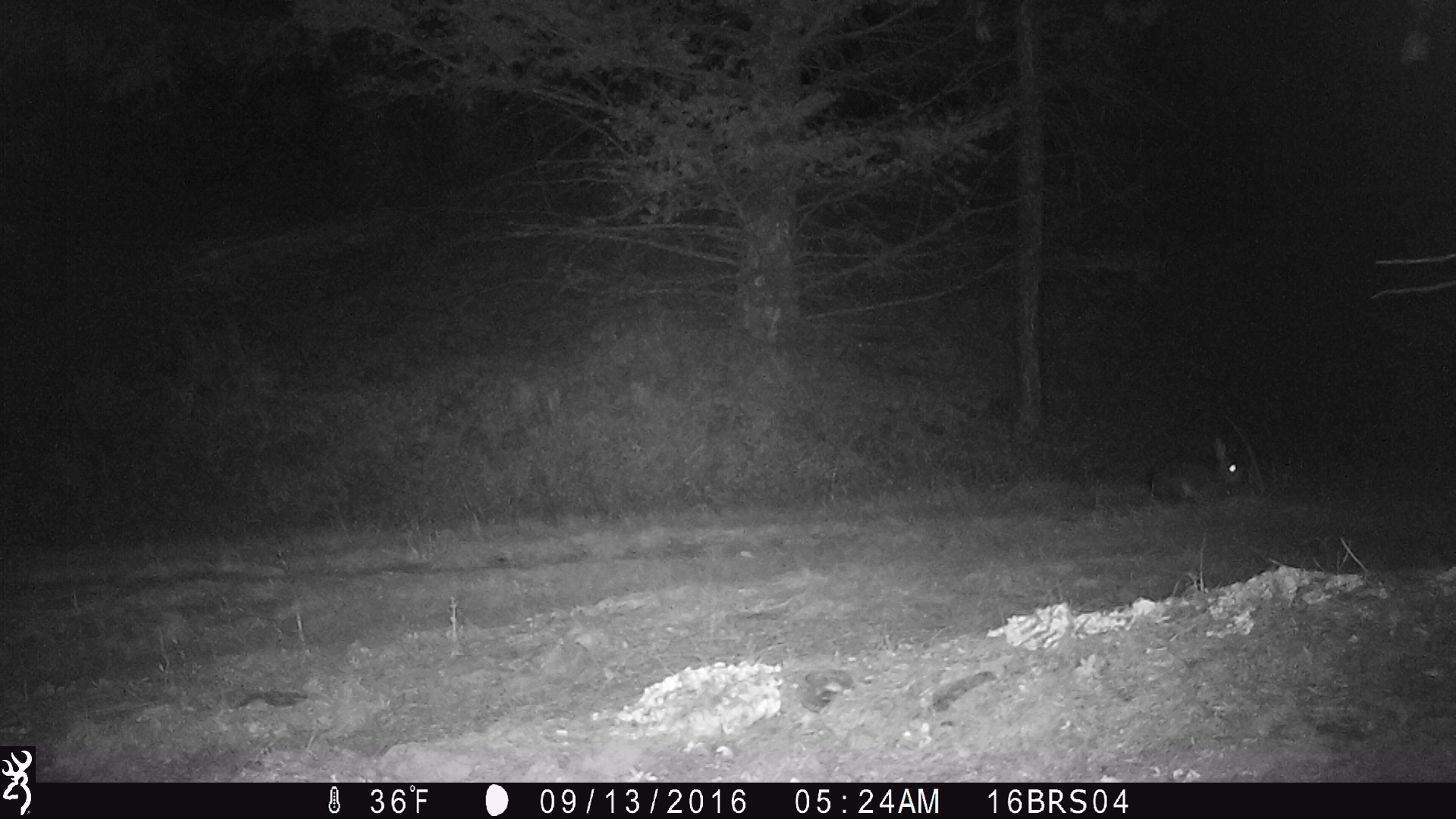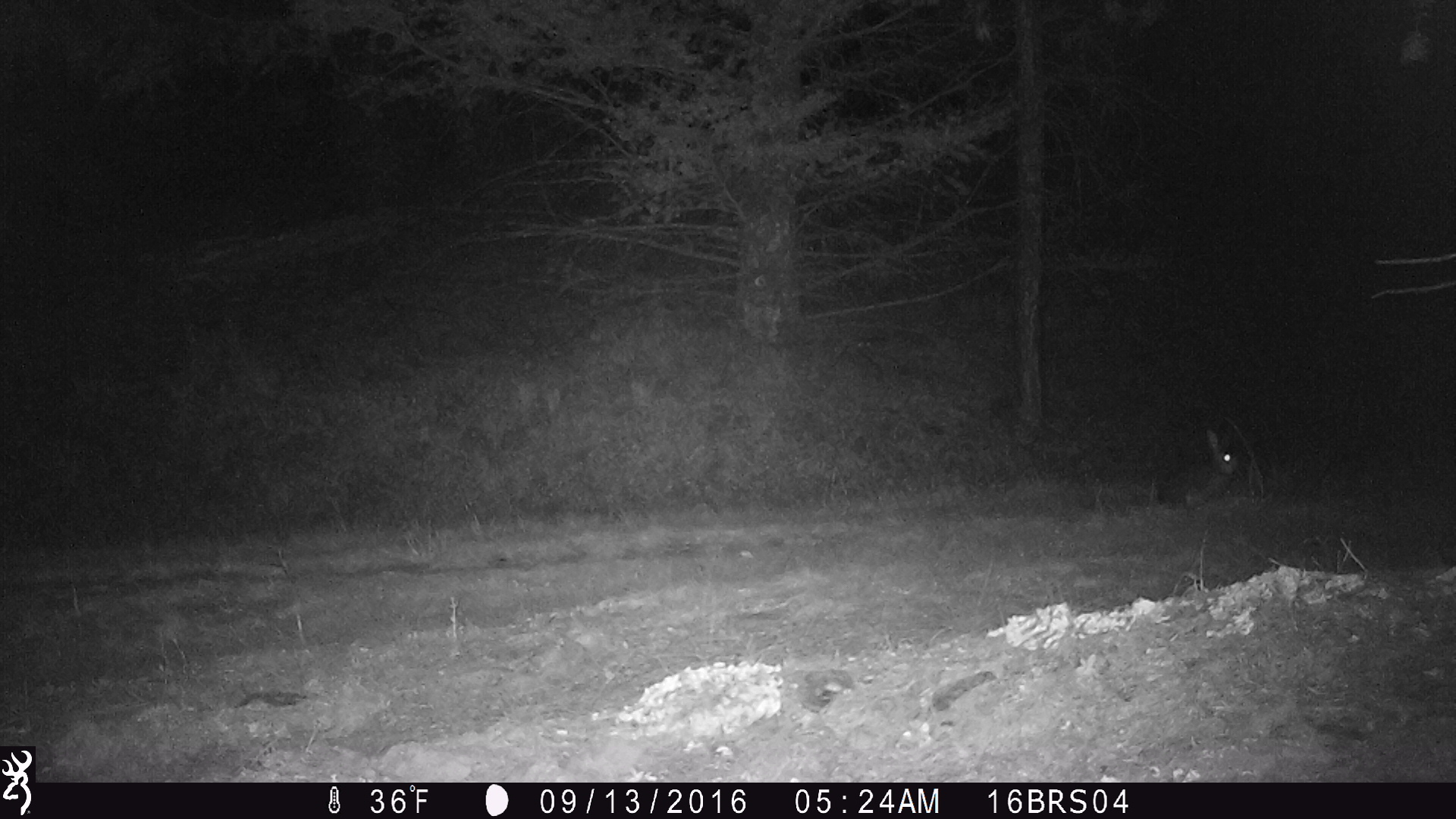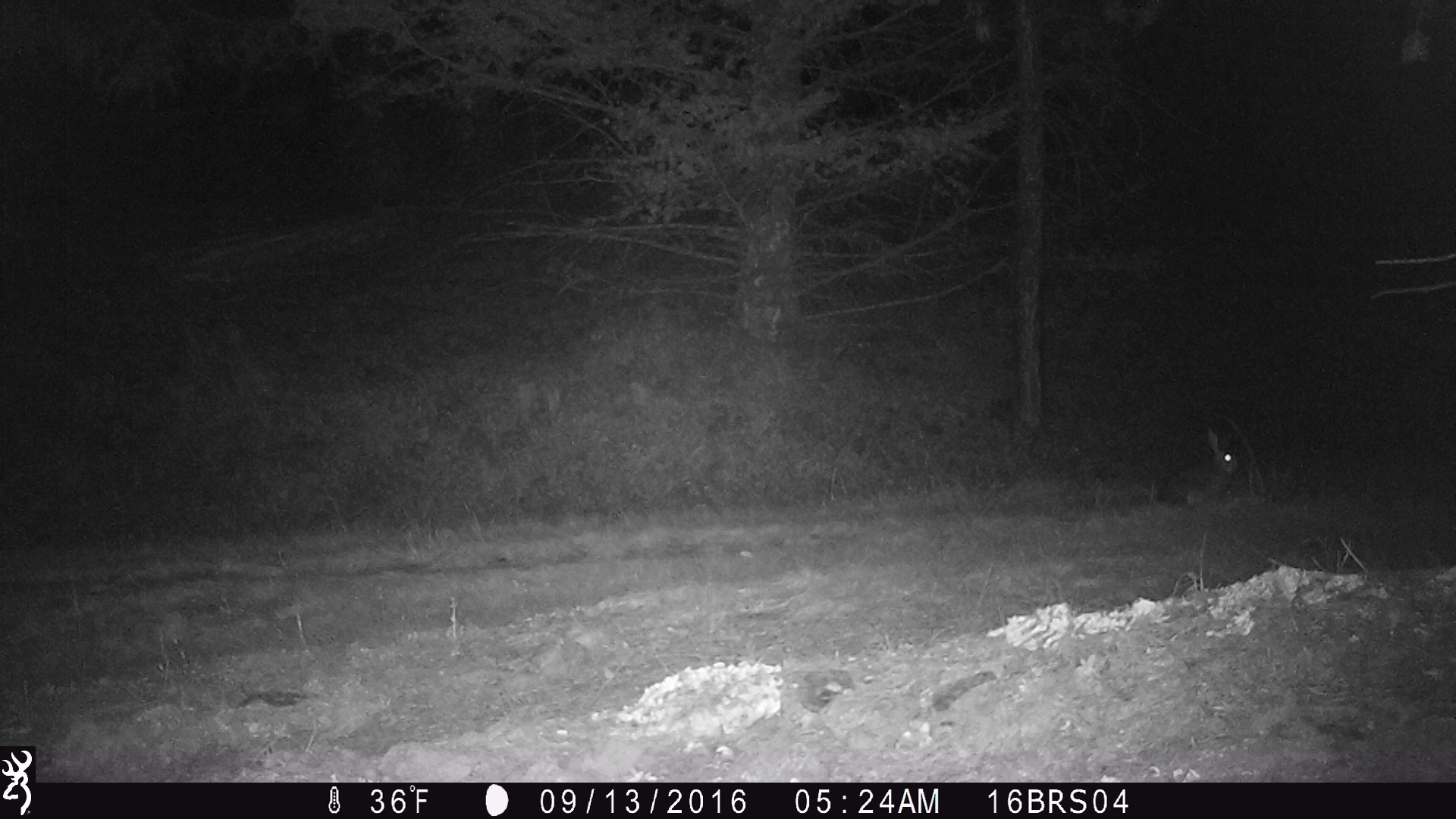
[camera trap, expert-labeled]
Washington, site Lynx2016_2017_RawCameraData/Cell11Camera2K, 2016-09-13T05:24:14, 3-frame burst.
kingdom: Animalia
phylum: Chordata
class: Mammalia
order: Lagomorpha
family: Leporidae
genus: Lepus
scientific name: Lepus americanus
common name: snowshoe hare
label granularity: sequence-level